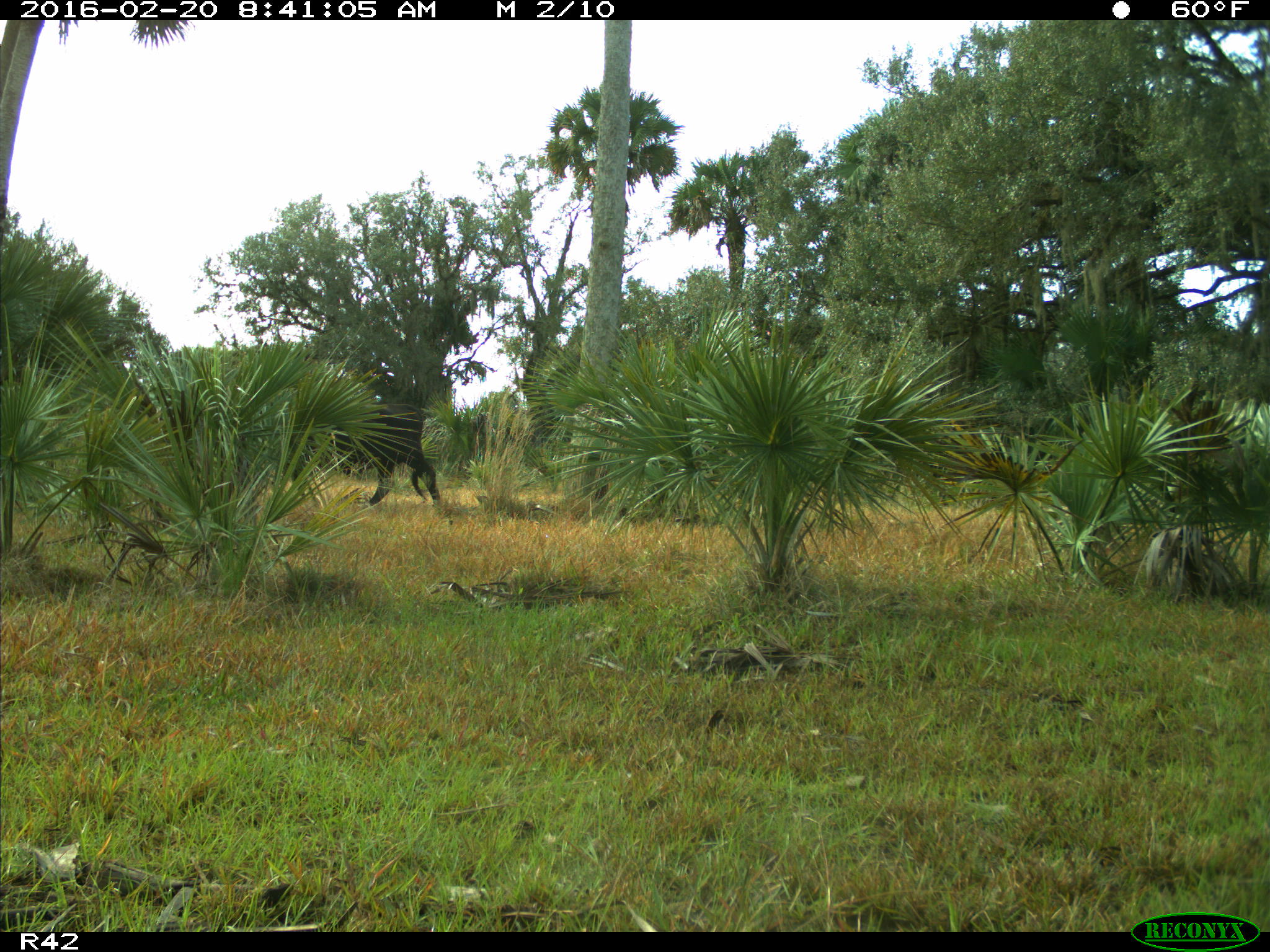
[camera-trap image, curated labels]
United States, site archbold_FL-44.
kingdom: Animalia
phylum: Chordata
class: Mammalia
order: Artiodactyla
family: Bovidae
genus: Bos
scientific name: Bos taurus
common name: domestic cow